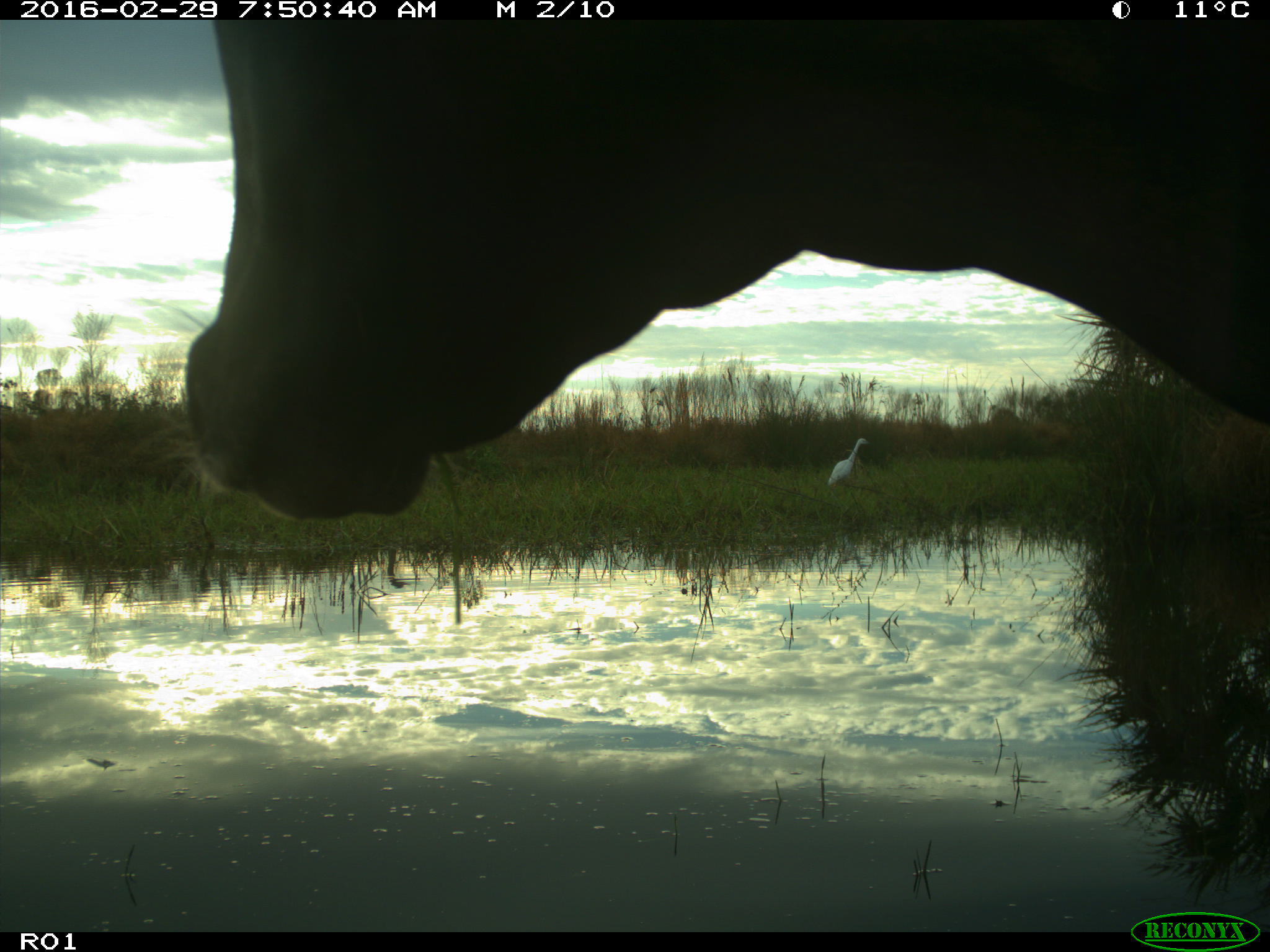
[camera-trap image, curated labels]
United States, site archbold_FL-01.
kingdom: Animalia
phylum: Chordata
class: Mammalia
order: Artiodactyla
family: Bovidae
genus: Bos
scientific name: Bos taurus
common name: domestic cow